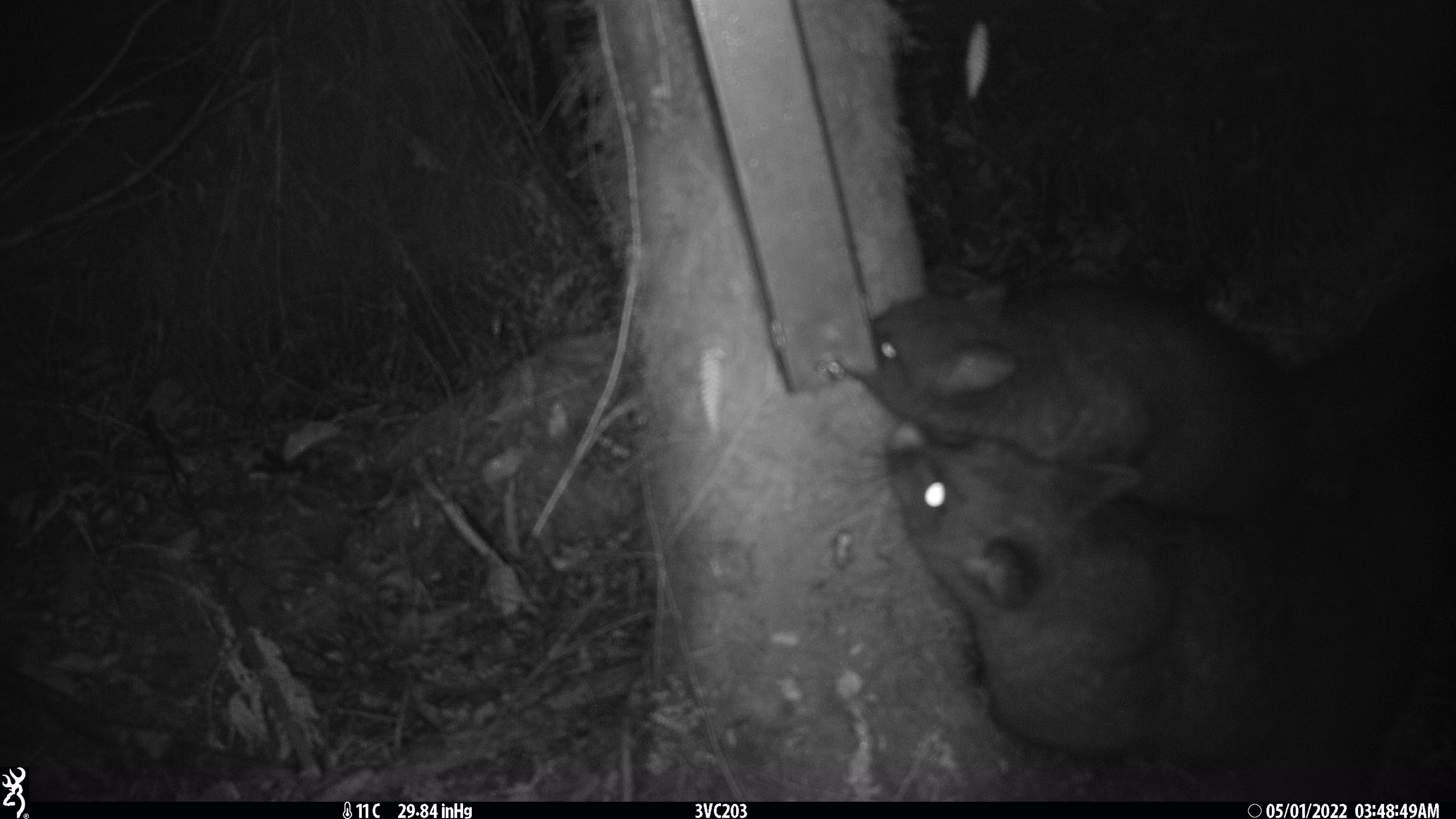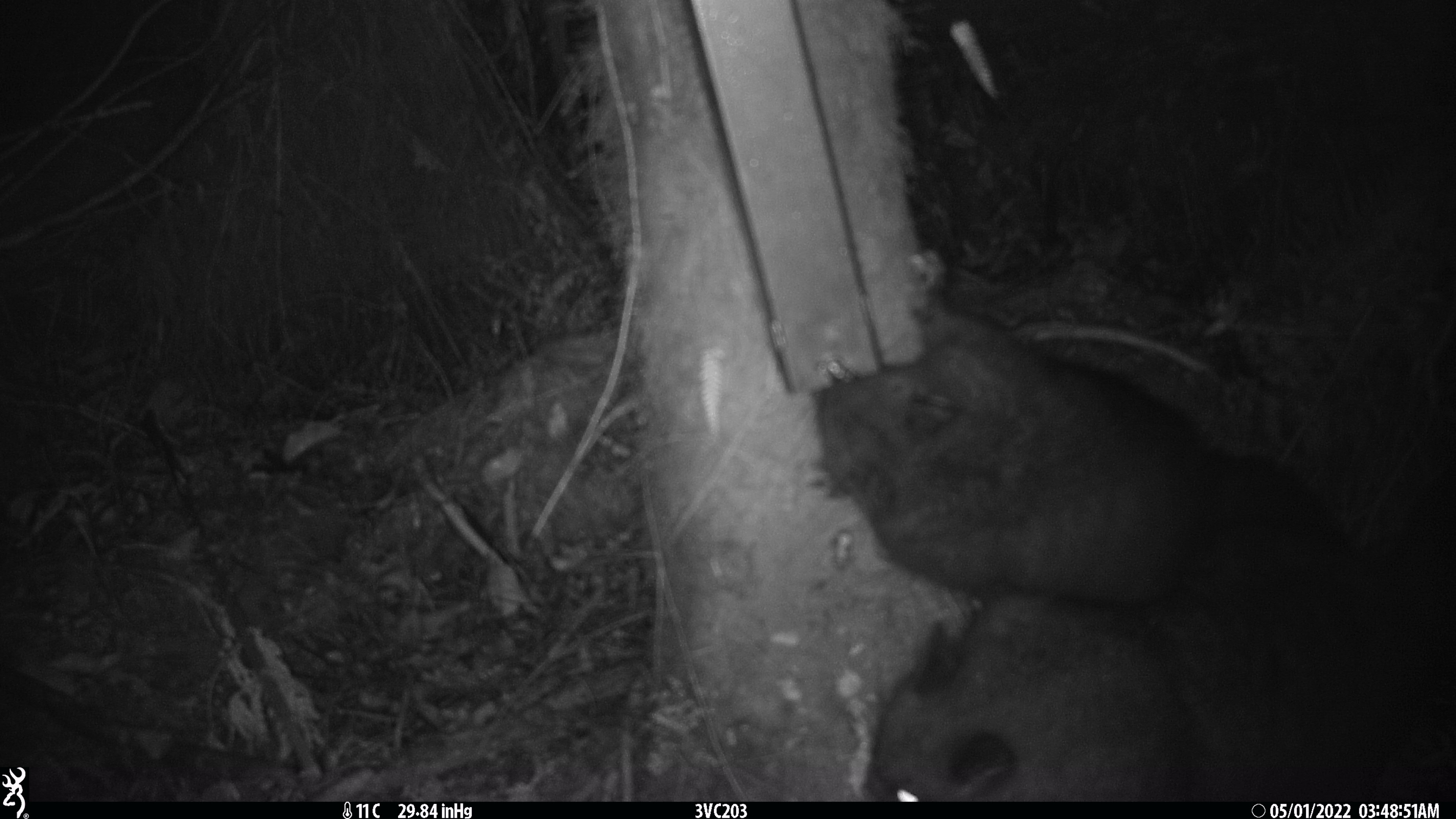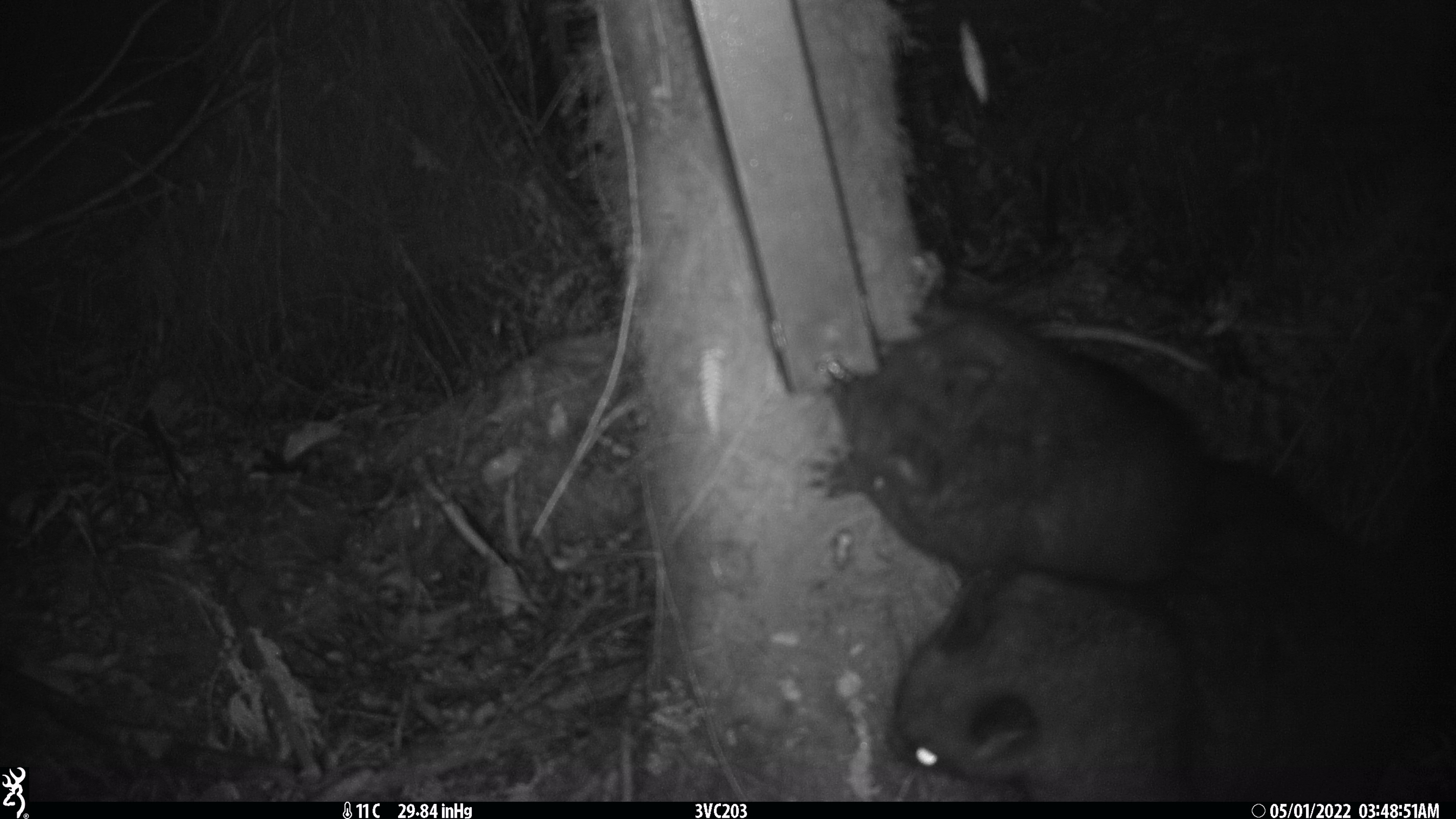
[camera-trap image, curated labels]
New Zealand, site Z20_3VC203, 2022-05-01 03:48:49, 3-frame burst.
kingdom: Animalia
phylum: Chordata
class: Mammalia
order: Diprotodontia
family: Phalangeridae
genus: Trichosurus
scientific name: Trichosurus vulpecula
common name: common brushtail possum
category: possum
Possum (common brushtail possum) (Trichosurus vulpecula).